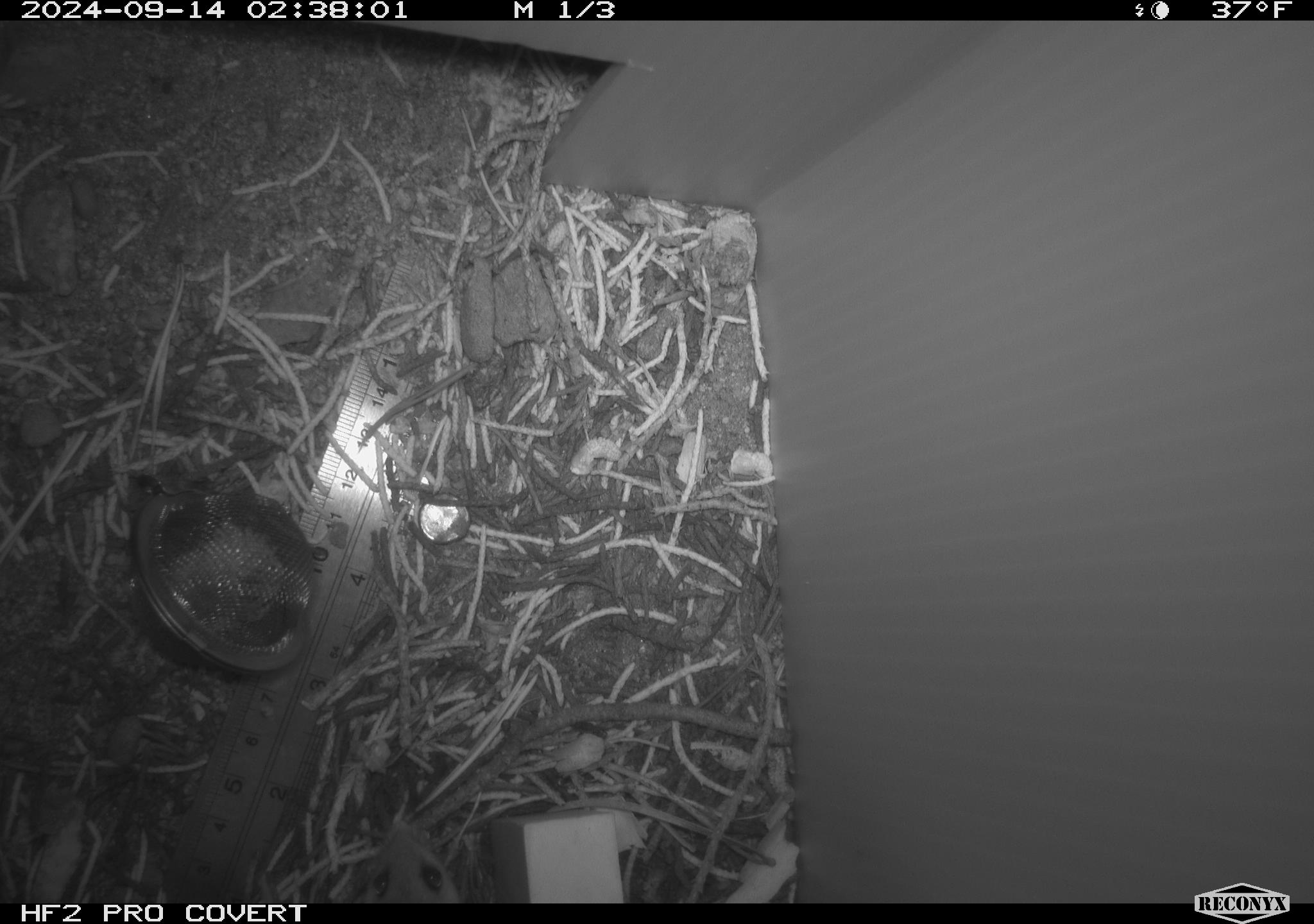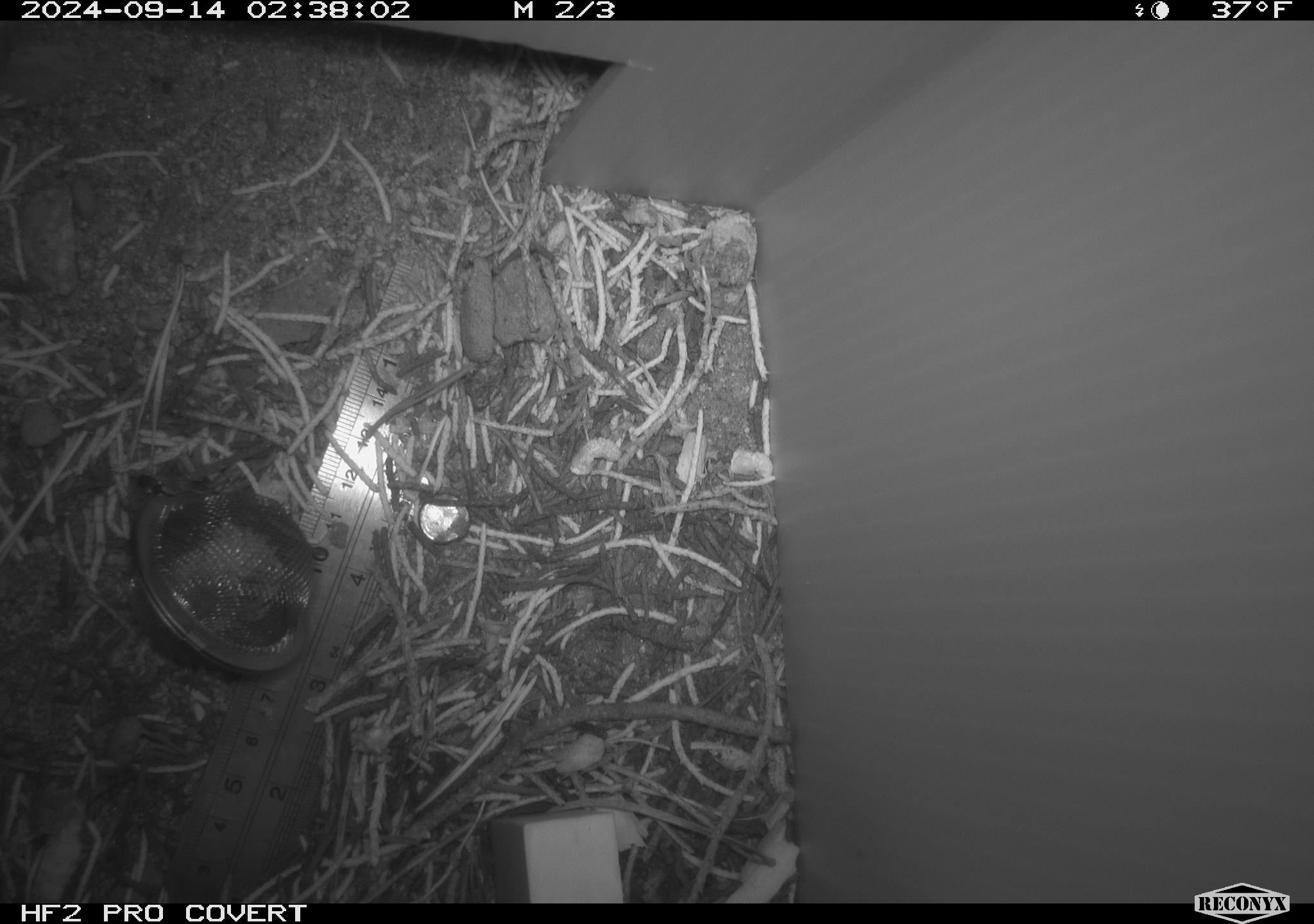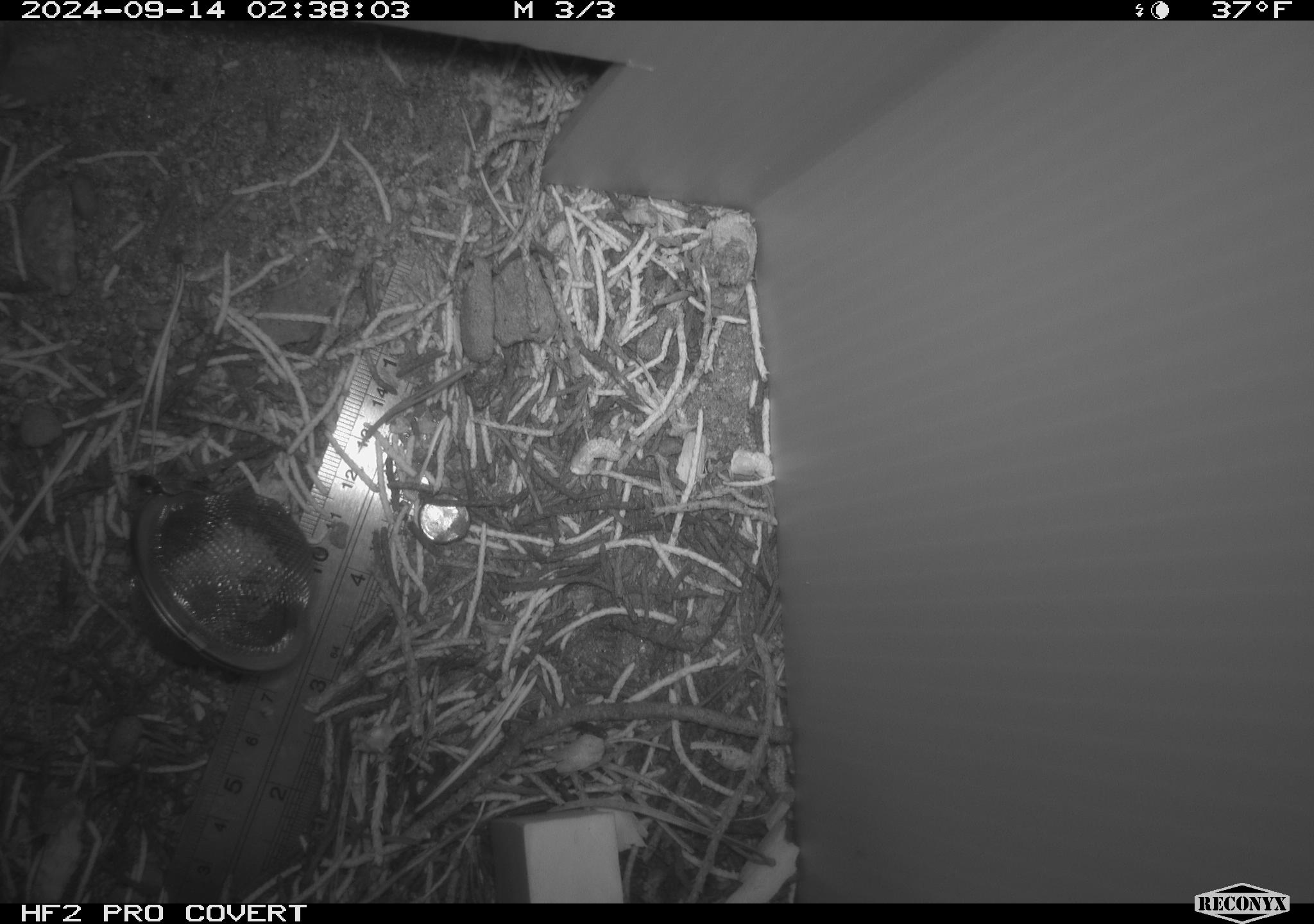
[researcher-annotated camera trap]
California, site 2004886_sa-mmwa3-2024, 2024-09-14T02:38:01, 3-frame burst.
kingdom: Animalia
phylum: Chordata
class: Mammalia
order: Rodentia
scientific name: Rodentia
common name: mouse species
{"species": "mouse species (Rodentia)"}